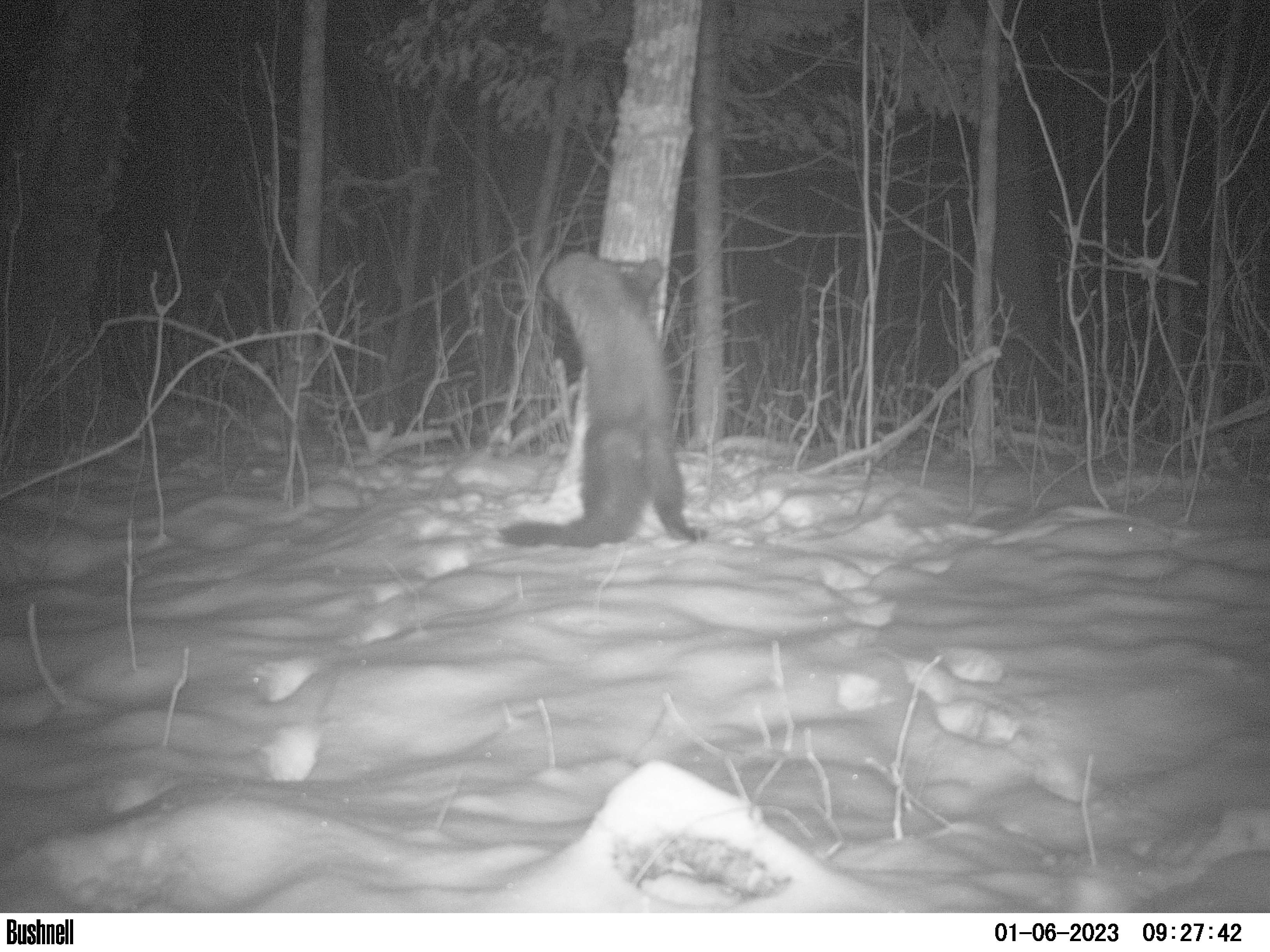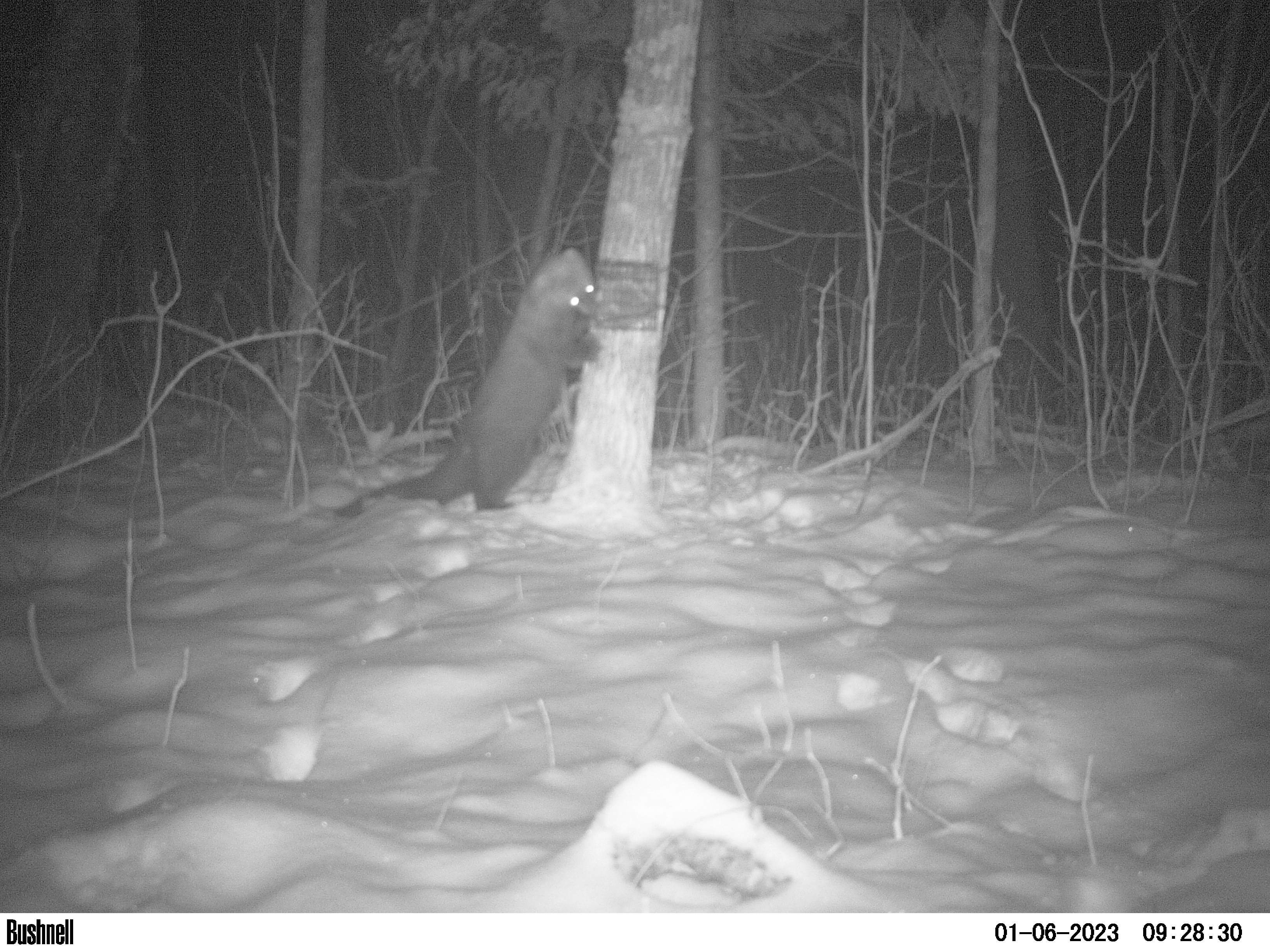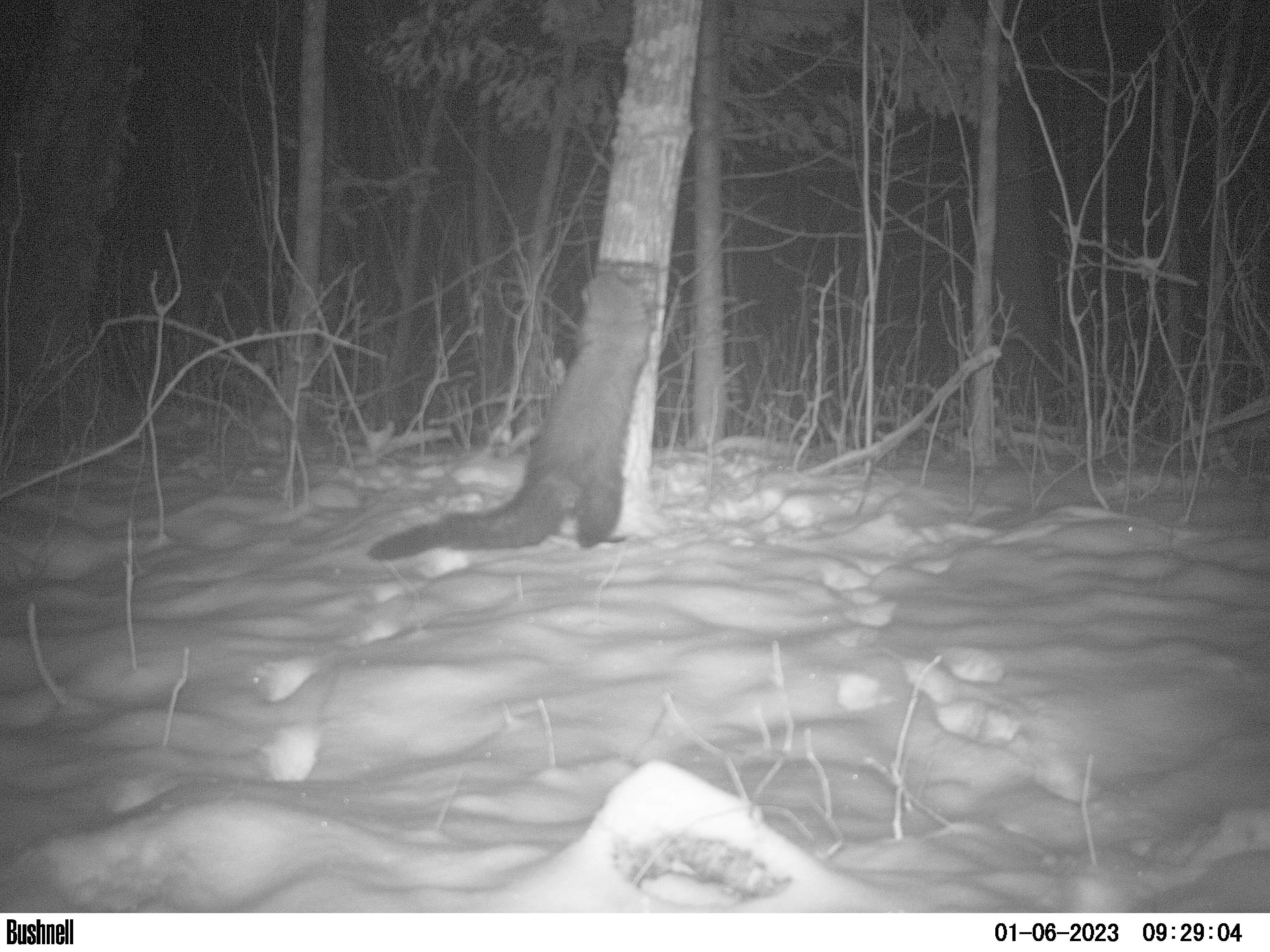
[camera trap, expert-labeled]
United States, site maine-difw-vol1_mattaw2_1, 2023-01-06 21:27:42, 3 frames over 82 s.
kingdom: Animalia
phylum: Chordata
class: Mammalia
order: Carnivora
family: Mustelidae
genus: Pekania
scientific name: Pekania pennanti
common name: fisher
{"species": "fisher (Pekania pennanti)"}